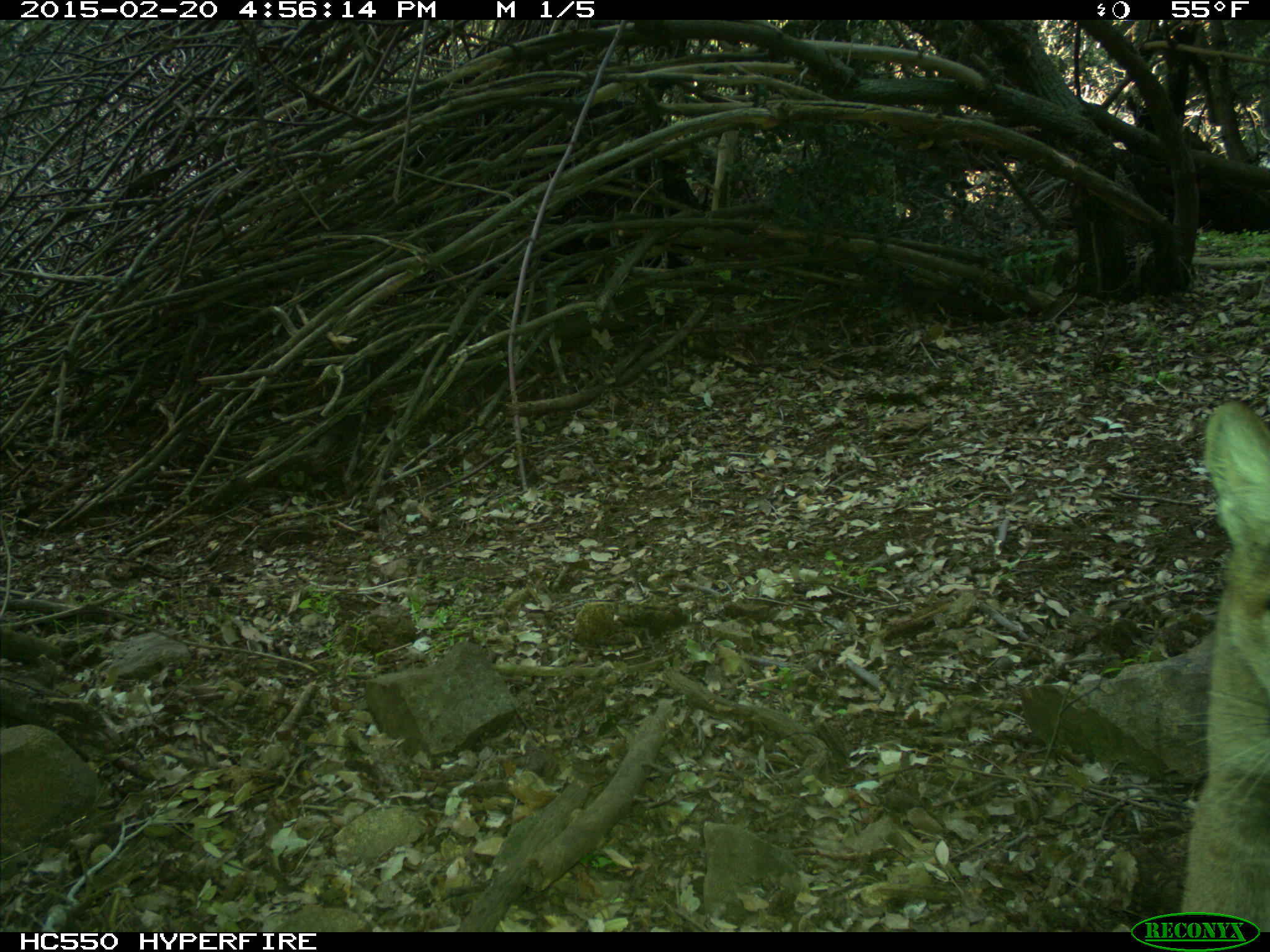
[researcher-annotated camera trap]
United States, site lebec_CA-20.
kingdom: Animalia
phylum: Chordata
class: Mammalia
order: Carnivora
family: Felidae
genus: Puma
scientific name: Puma concolor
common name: mountain lion